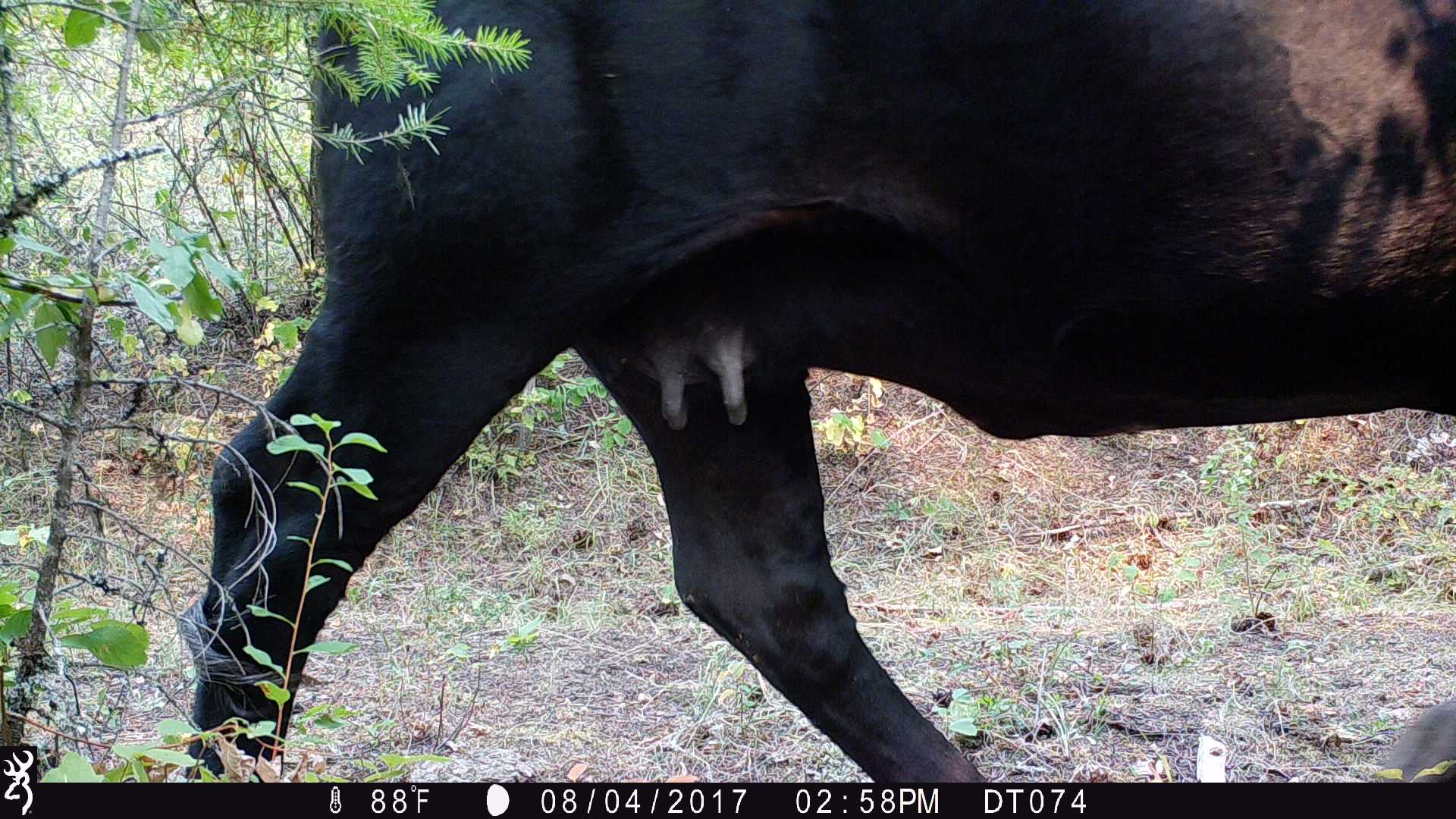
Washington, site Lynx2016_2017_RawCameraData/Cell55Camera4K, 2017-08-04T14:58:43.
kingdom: Animalia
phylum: Chordata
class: Mammalia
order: Artiodactyla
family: Bovidae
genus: Bos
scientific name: Bos taurus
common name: domestic cattle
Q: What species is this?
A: Domestic cattle (Bos taurus).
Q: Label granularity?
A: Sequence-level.